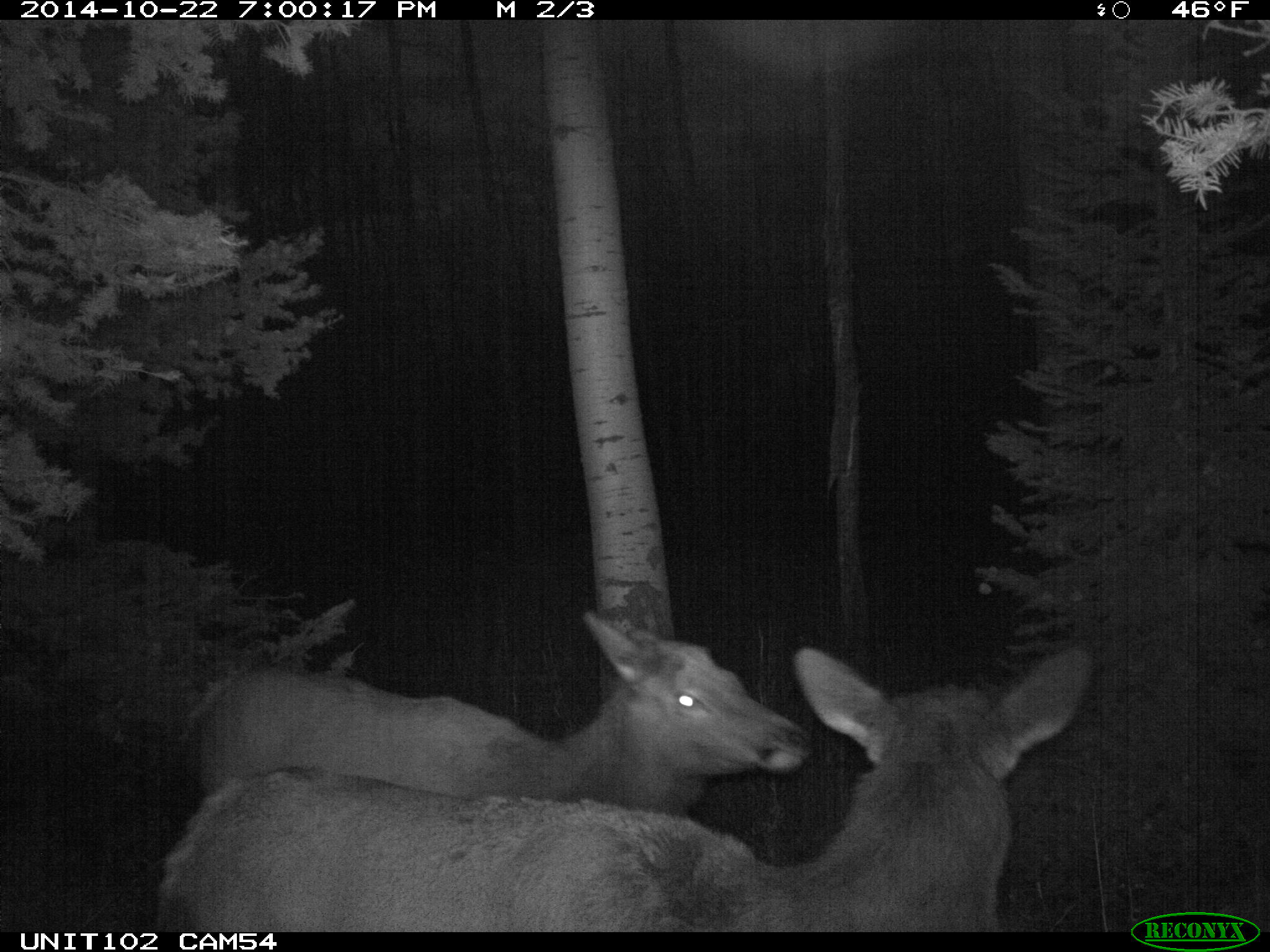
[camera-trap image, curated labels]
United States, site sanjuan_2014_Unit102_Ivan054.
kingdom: Animalia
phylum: Chordata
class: Mammalia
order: Artiodactyla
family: Cervidae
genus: Cervus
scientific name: Cervus elaphus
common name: red deer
Cervus elaphus (red deer).